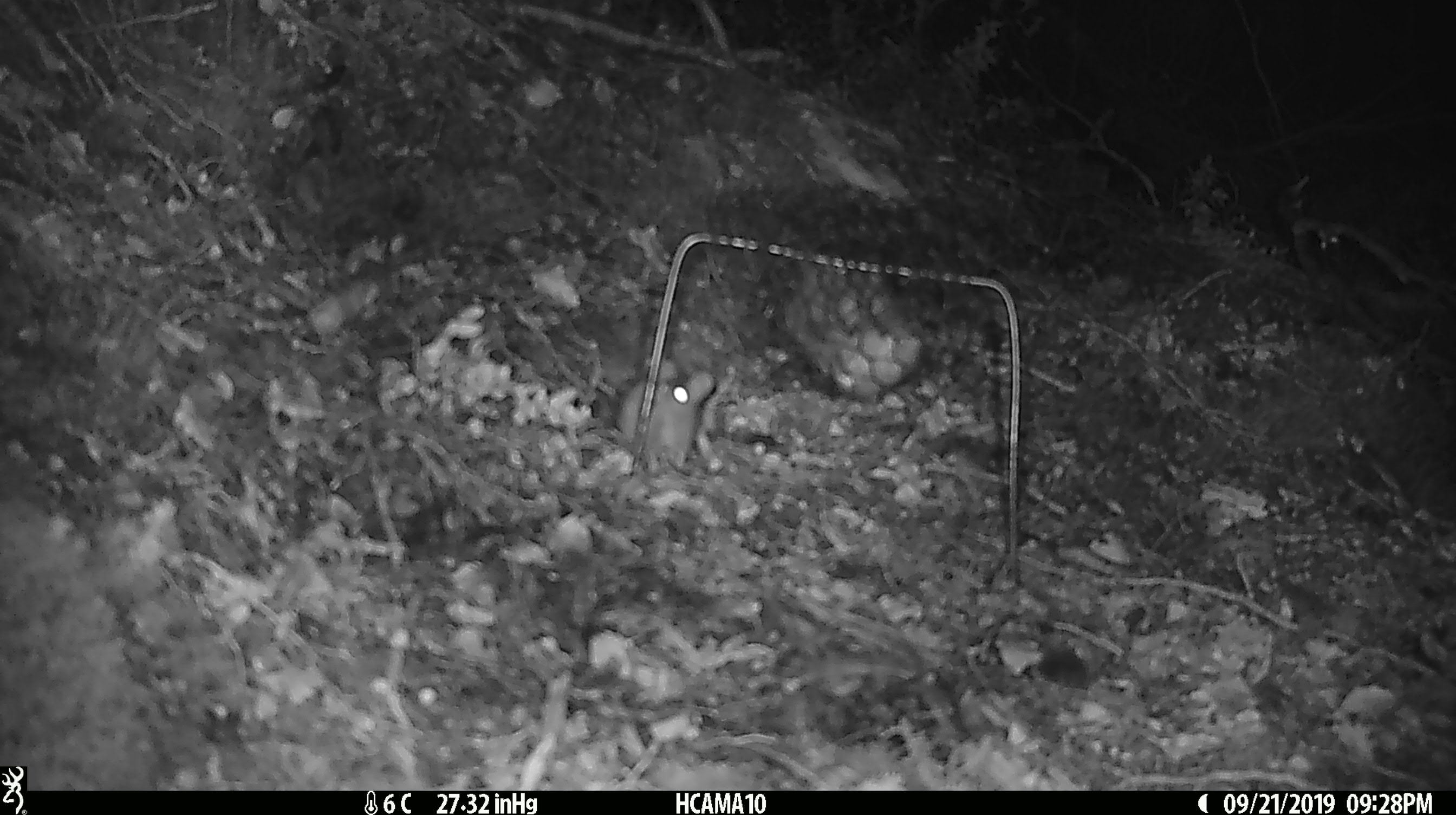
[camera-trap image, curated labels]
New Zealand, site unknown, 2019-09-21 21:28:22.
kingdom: Animalia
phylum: Chordata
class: Mammalia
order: Rodentia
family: Muridae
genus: Mus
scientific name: Mus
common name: mouse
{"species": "mouse (Mus)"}